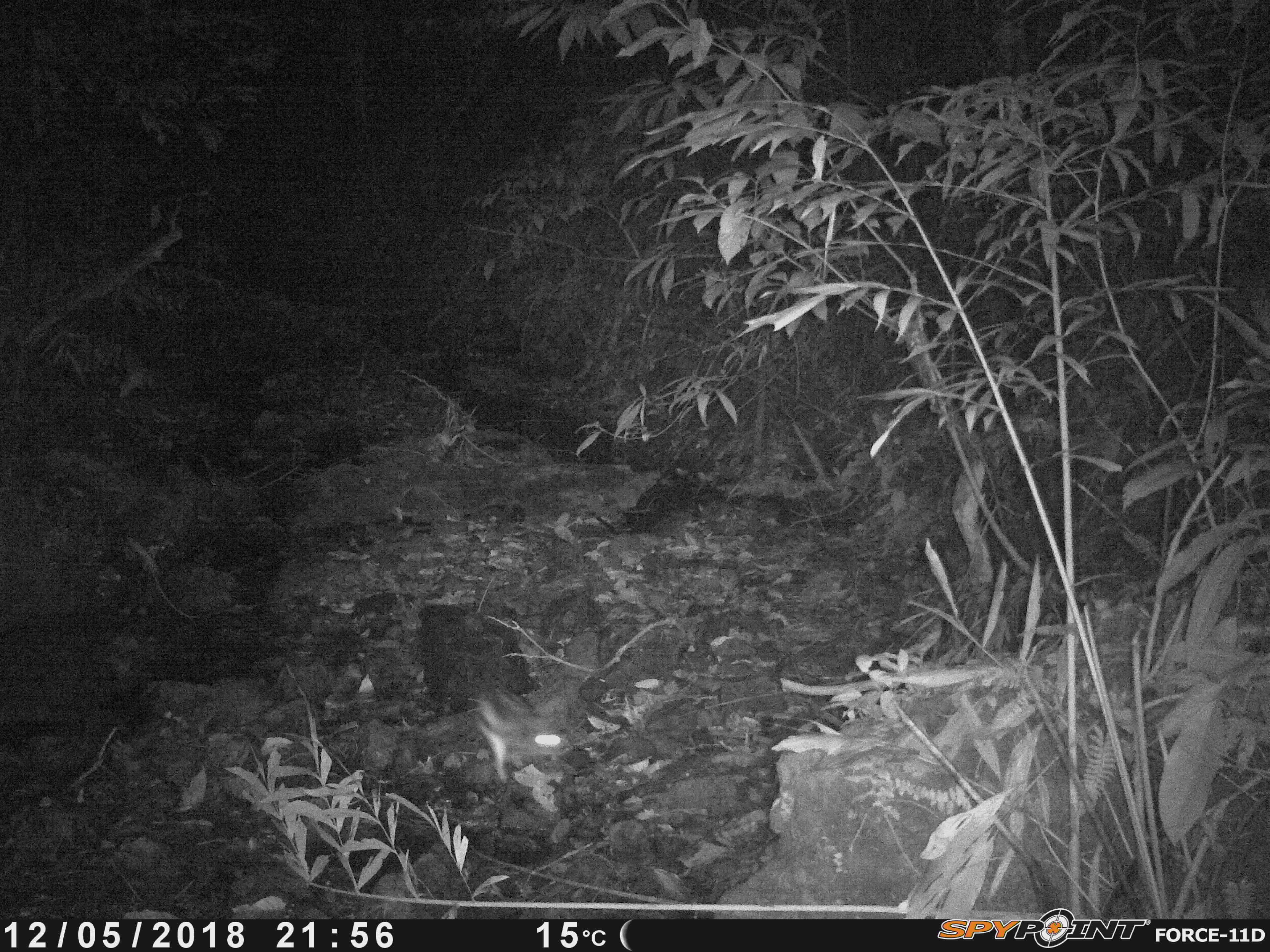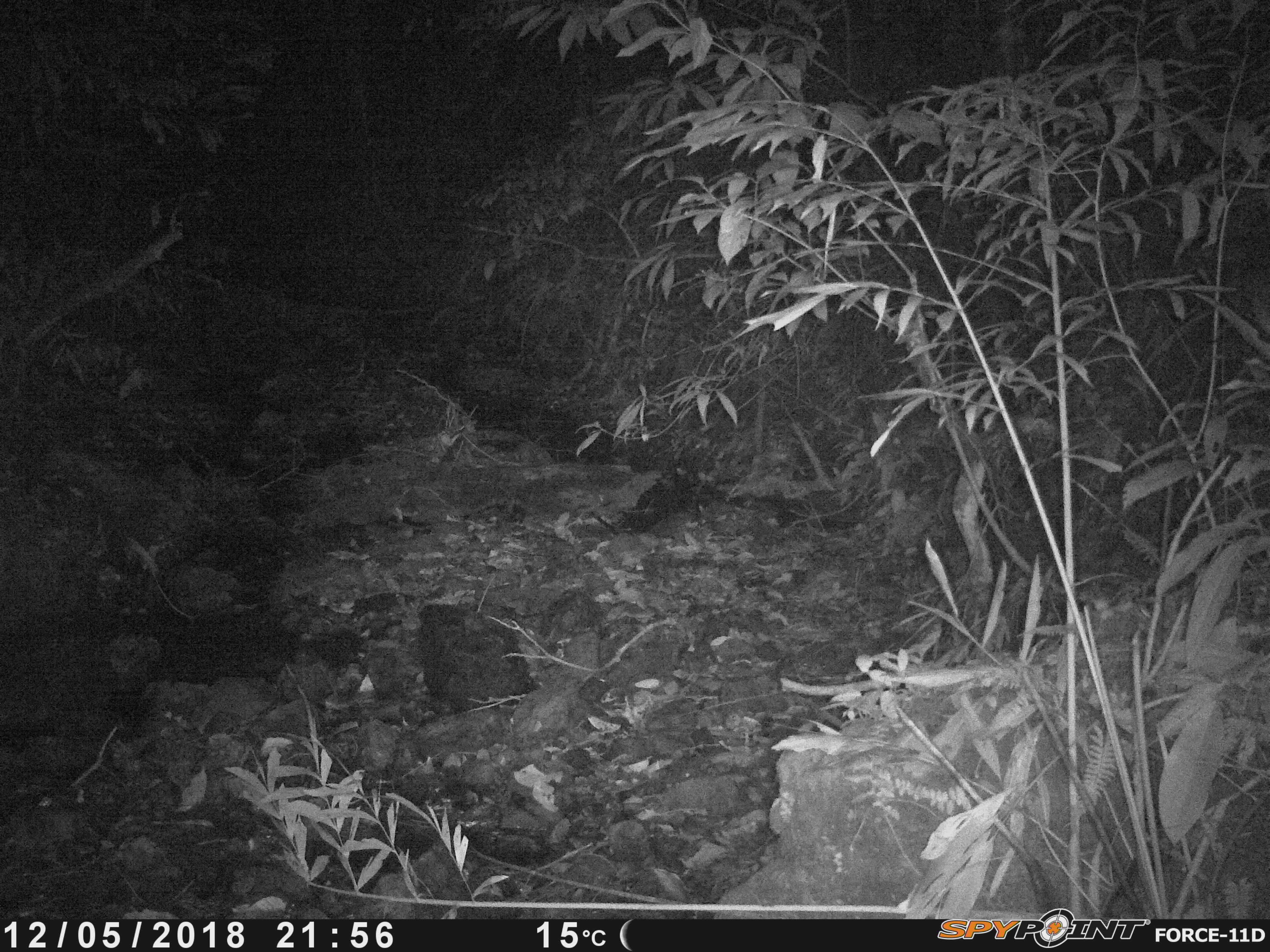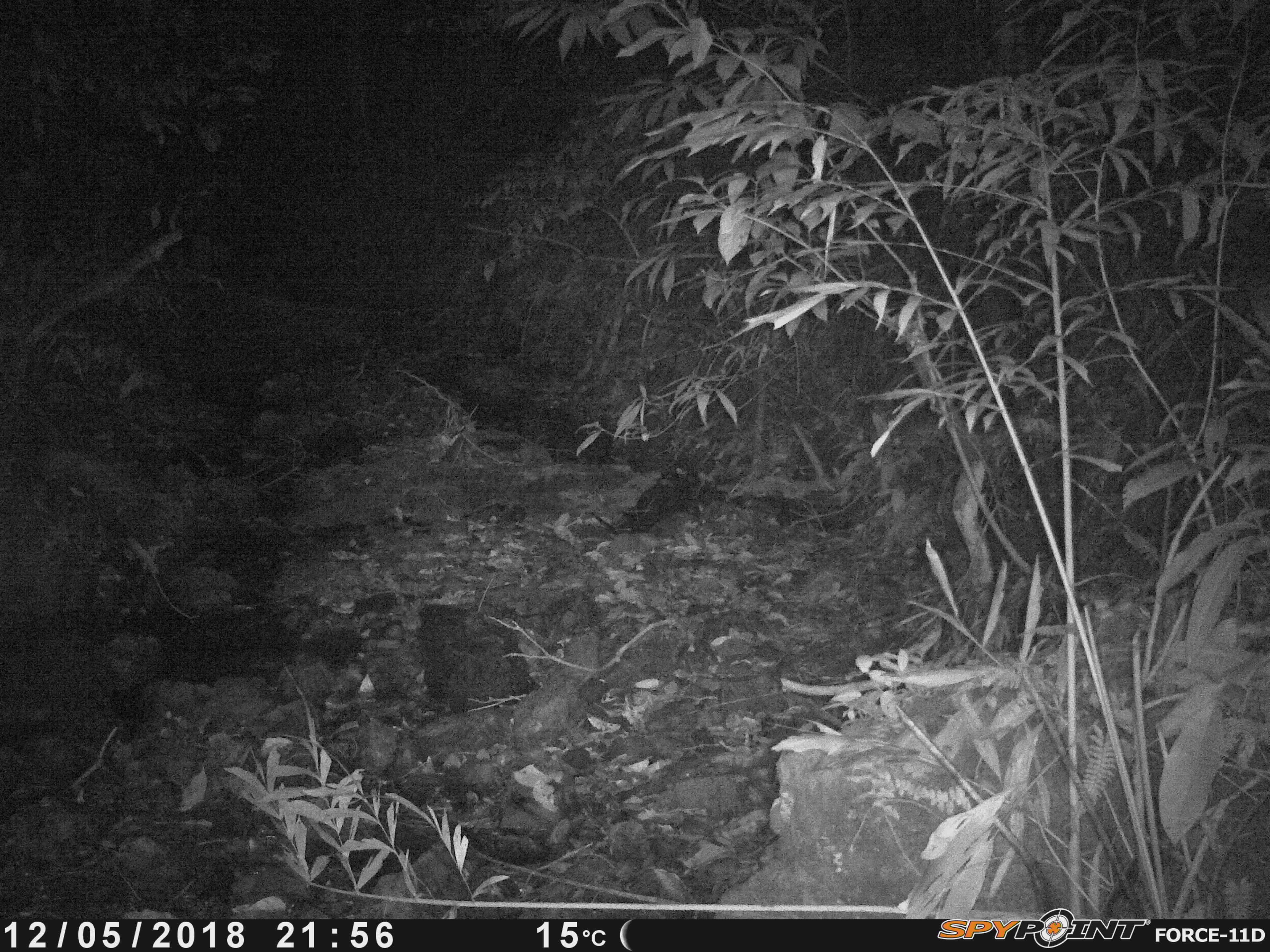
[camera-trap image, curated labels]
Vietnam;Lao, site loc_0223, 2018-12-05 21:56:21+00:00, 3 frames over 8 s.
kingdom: Animalia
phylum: Chordata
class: Mammalia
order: Lagomorpha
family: Leporidae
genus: Nesolagus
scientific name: Nesolagus timminsi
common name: annamite striped rabbit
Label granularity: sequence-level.